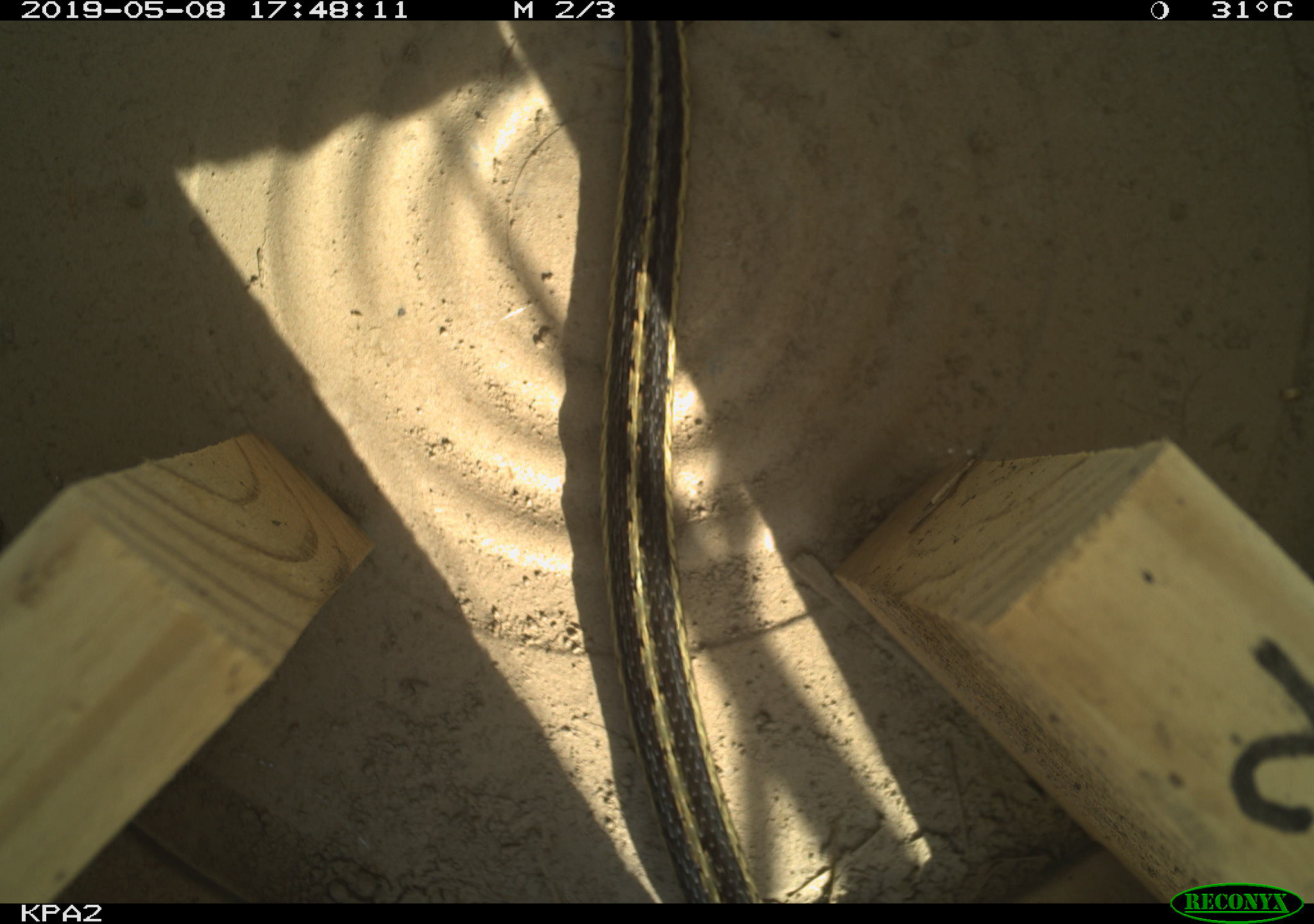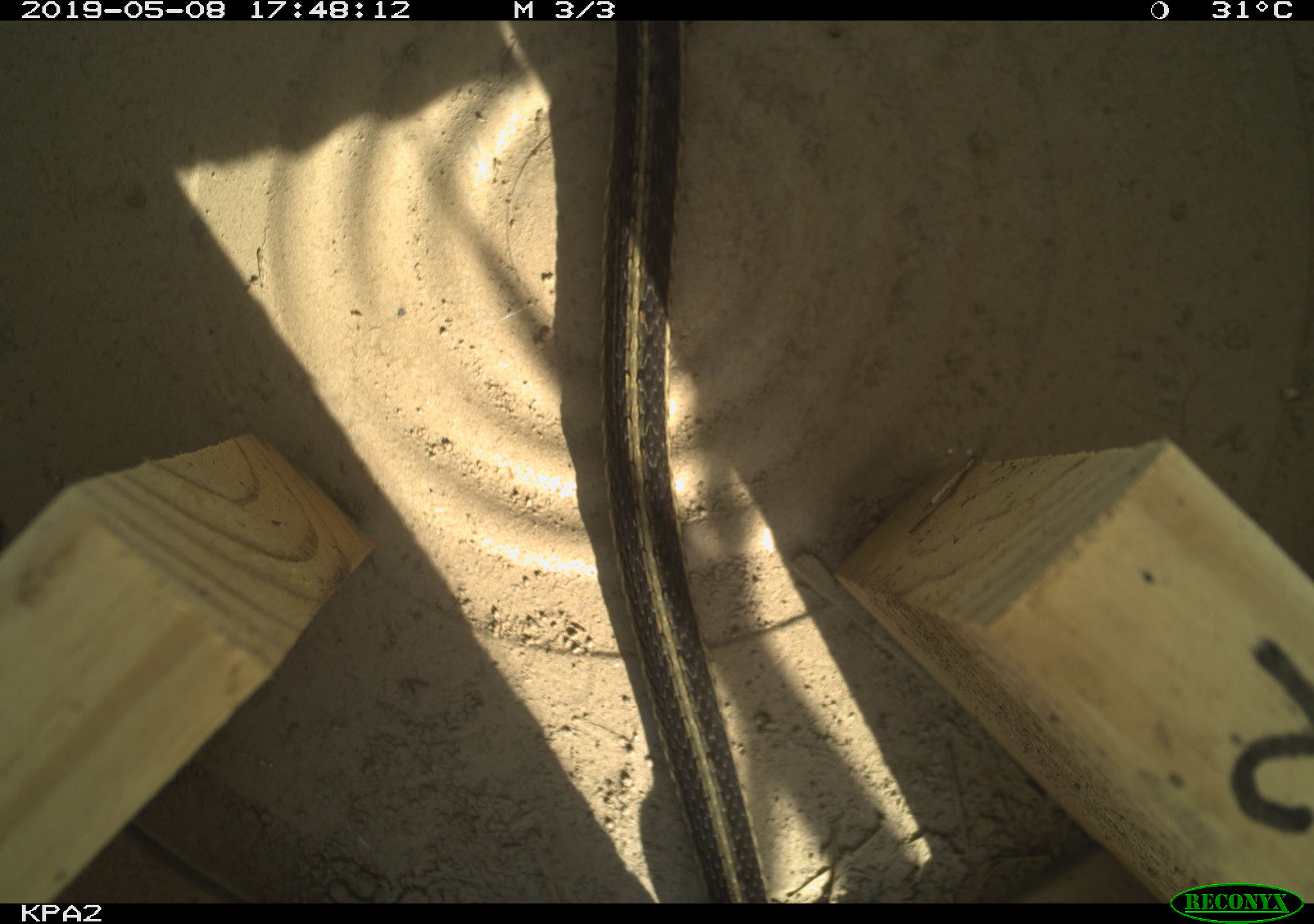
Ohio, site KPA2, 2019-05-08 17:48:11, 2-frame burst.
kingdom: Animalia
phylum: Chordata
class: Reptilia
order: Squamata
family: Colubridae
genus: Thamnophis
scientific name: Thamnophis sirtalis sirtalis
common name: eastern gartersnake